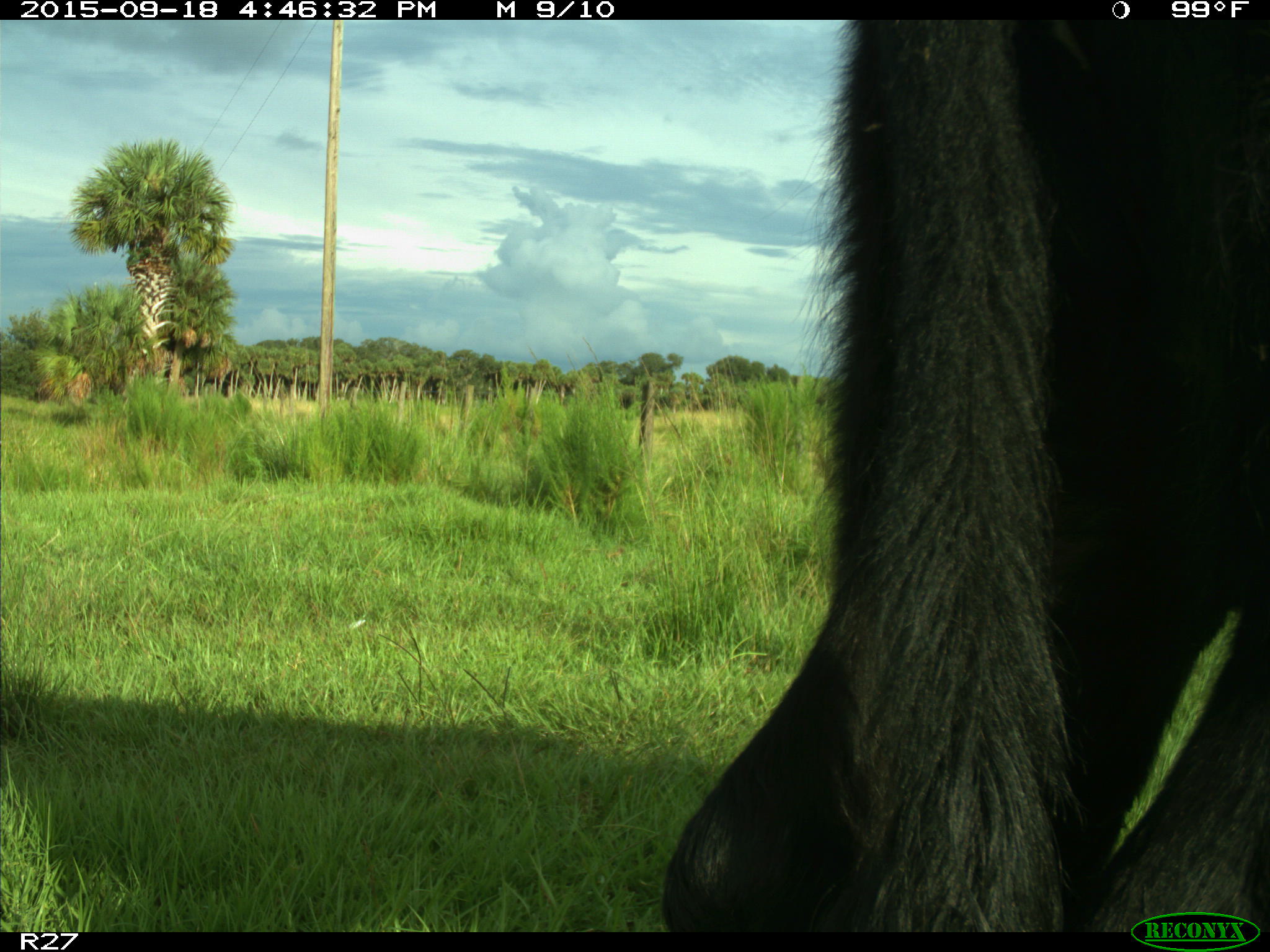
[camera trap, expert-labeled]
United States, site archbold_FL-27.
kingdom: Animalia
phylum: Chordata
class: Mammalia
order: Artiodactyla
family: Bovidae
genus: Bos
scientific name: Bos taurus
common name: domestic cow